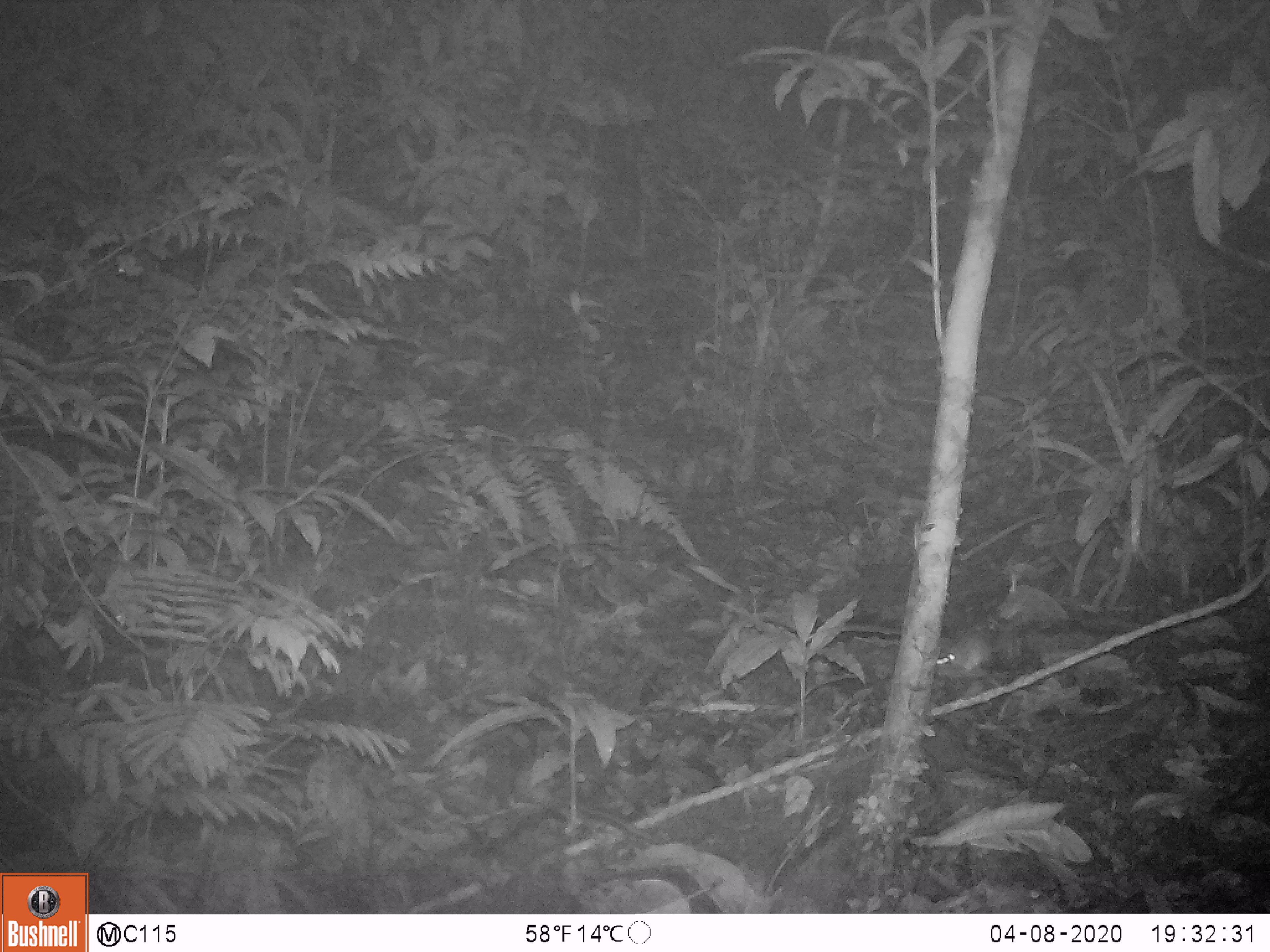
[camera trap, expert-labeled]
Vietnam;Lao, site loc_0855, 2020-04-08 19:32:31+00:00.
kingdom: Animalia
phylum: Chordata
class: Mammalia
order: Rodentia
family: Muridae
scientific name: Muridae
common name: old-world mice and rats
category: unidentified murid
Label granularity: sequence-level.